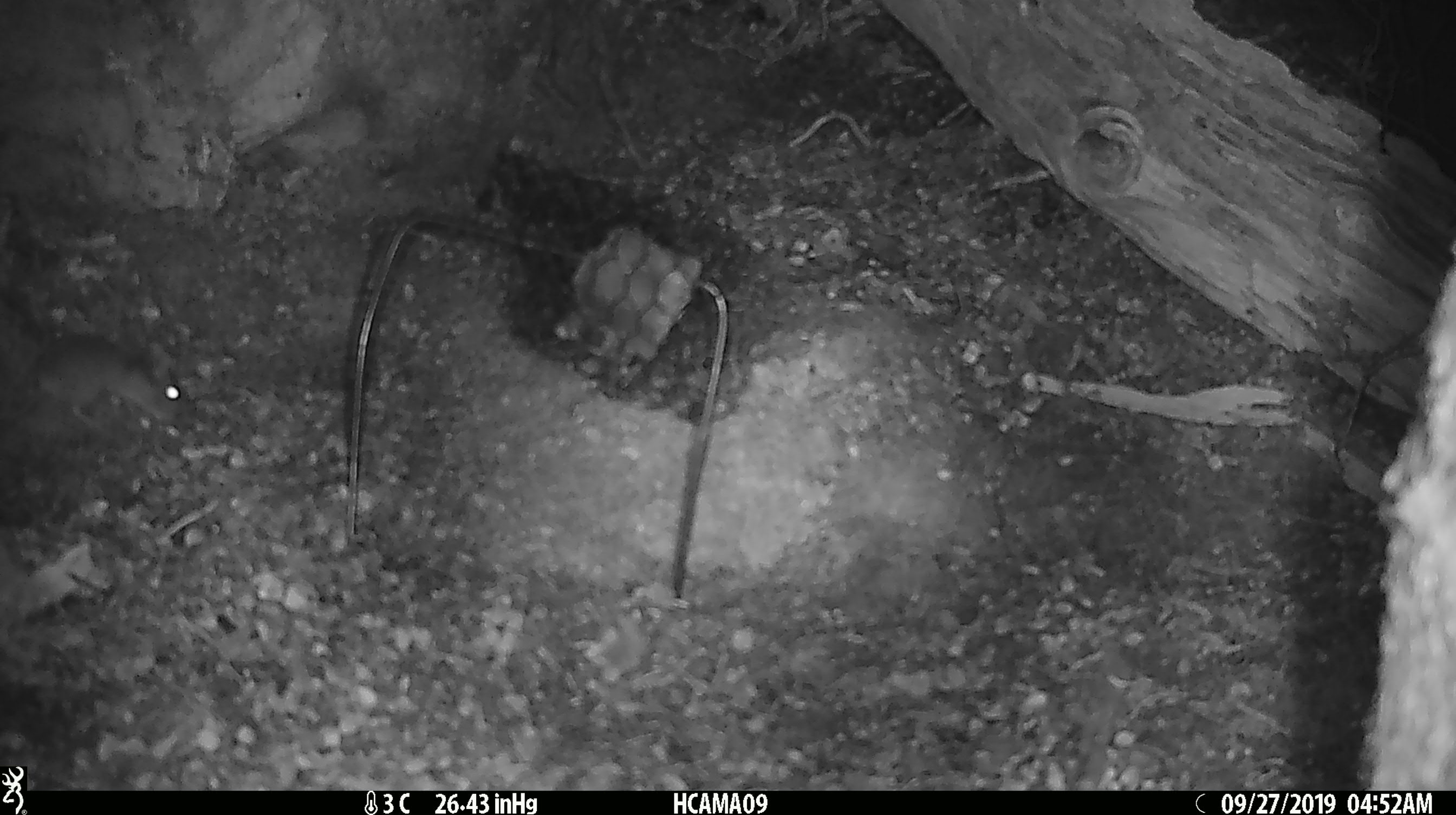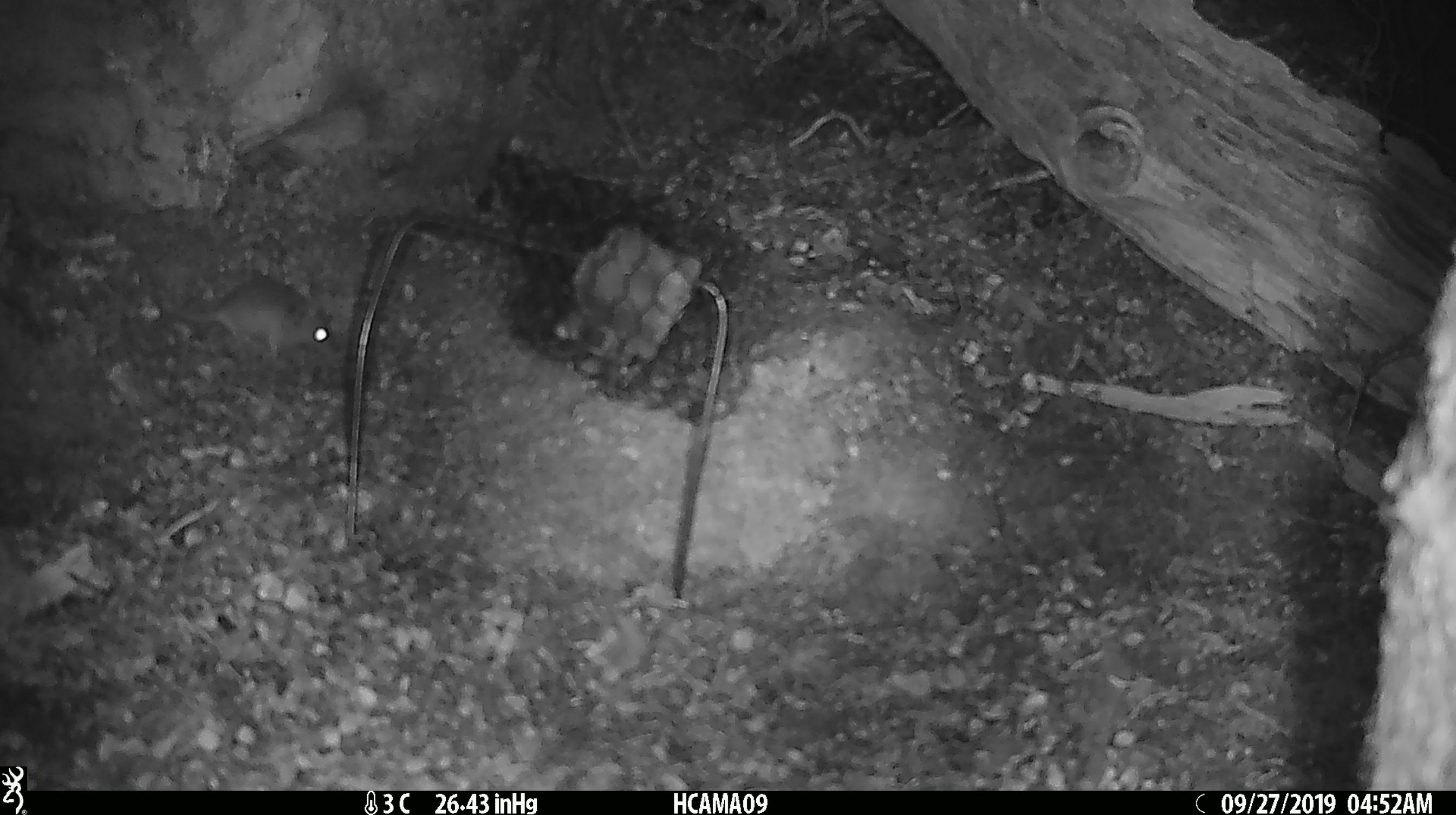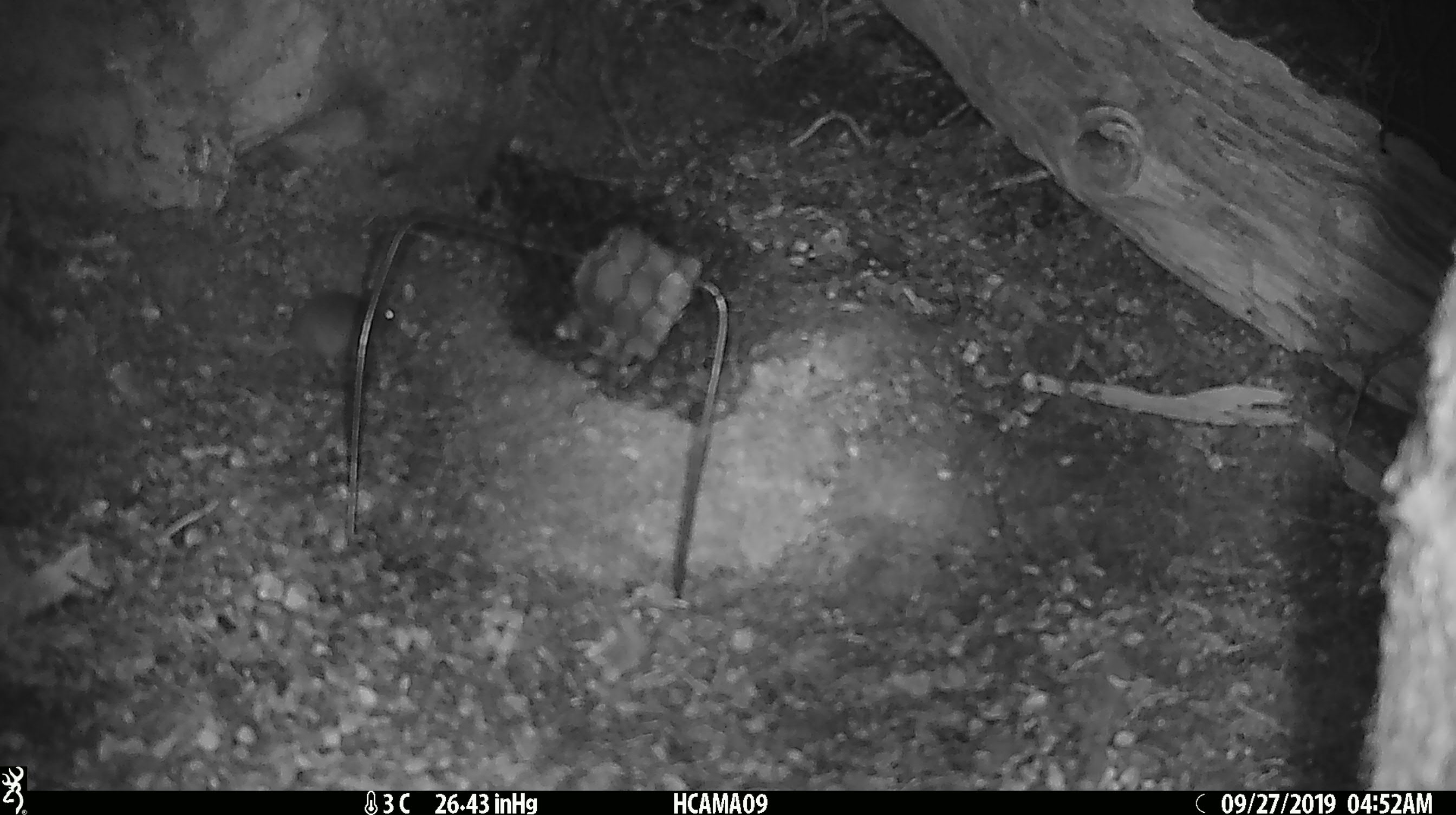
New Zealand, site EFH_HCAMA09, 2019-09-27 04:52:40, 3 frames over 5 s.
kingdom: Animalia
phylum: Chordata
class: Mammalia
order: Rodentia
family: Muridae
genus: Mus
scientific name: Mus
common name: mouse